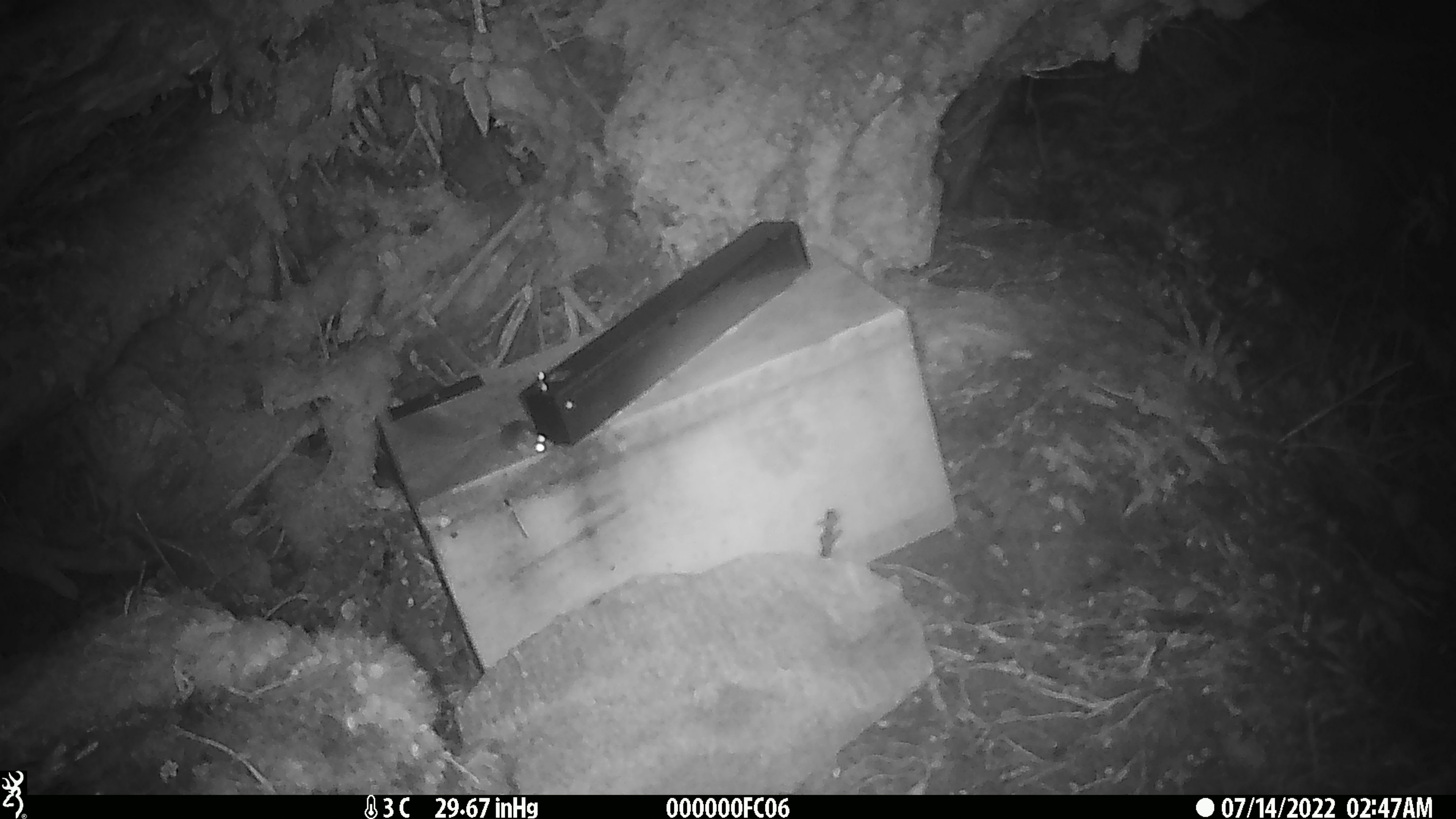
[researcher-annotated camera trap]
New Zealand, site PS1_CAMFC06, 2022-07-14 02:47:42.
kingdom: Animalia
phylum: Chordata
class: Mammalia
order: Rodentia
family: Muridae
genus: Mus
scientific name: Mus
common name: mouse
Mouse (Mus).